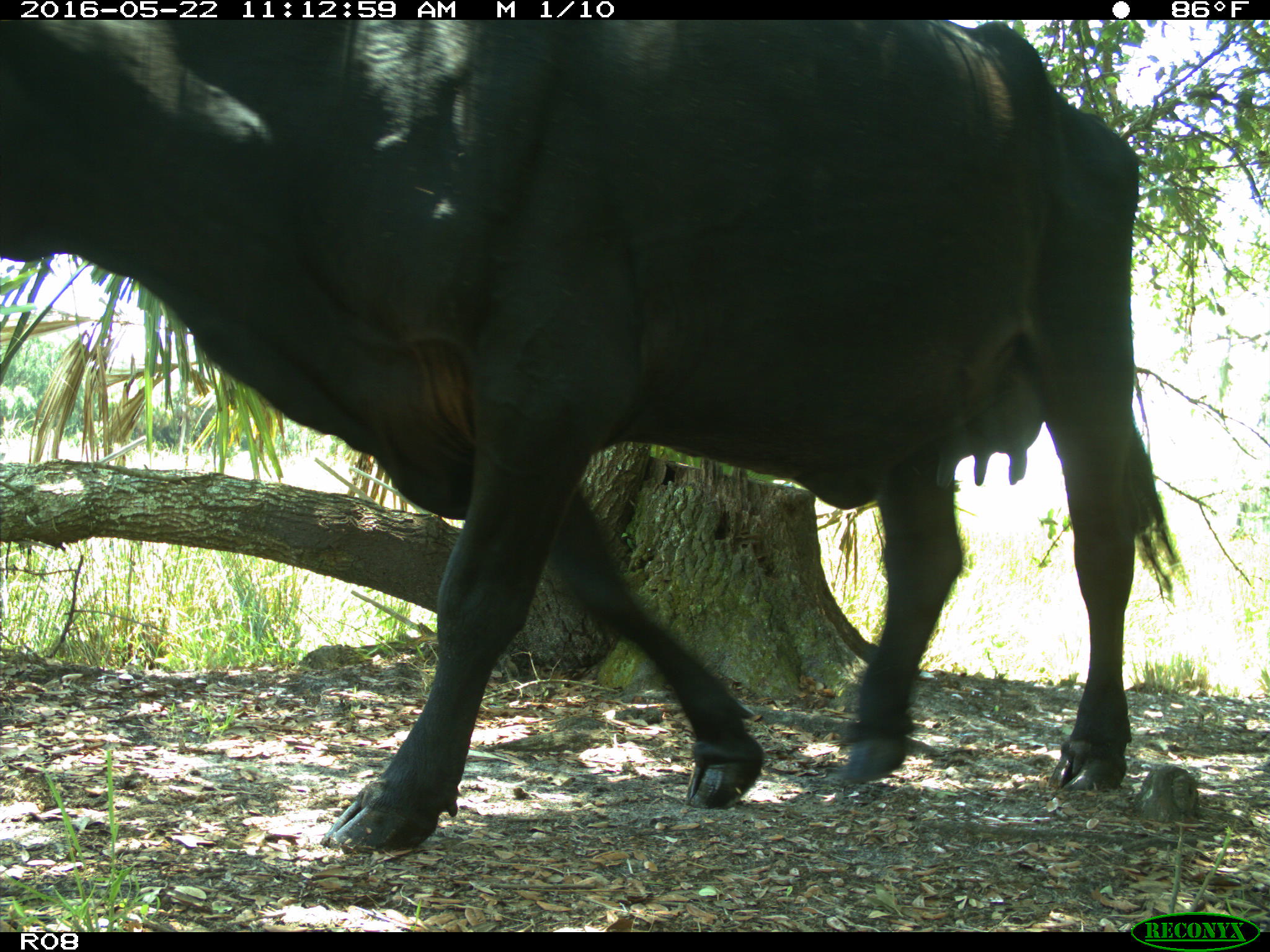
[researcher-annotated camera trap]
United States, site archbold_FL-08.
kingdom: Animalia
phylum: Chordata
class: Mammalia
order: Artiodactyla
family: Bovidae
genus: Bos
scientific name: Bos taurus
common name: domestic cow